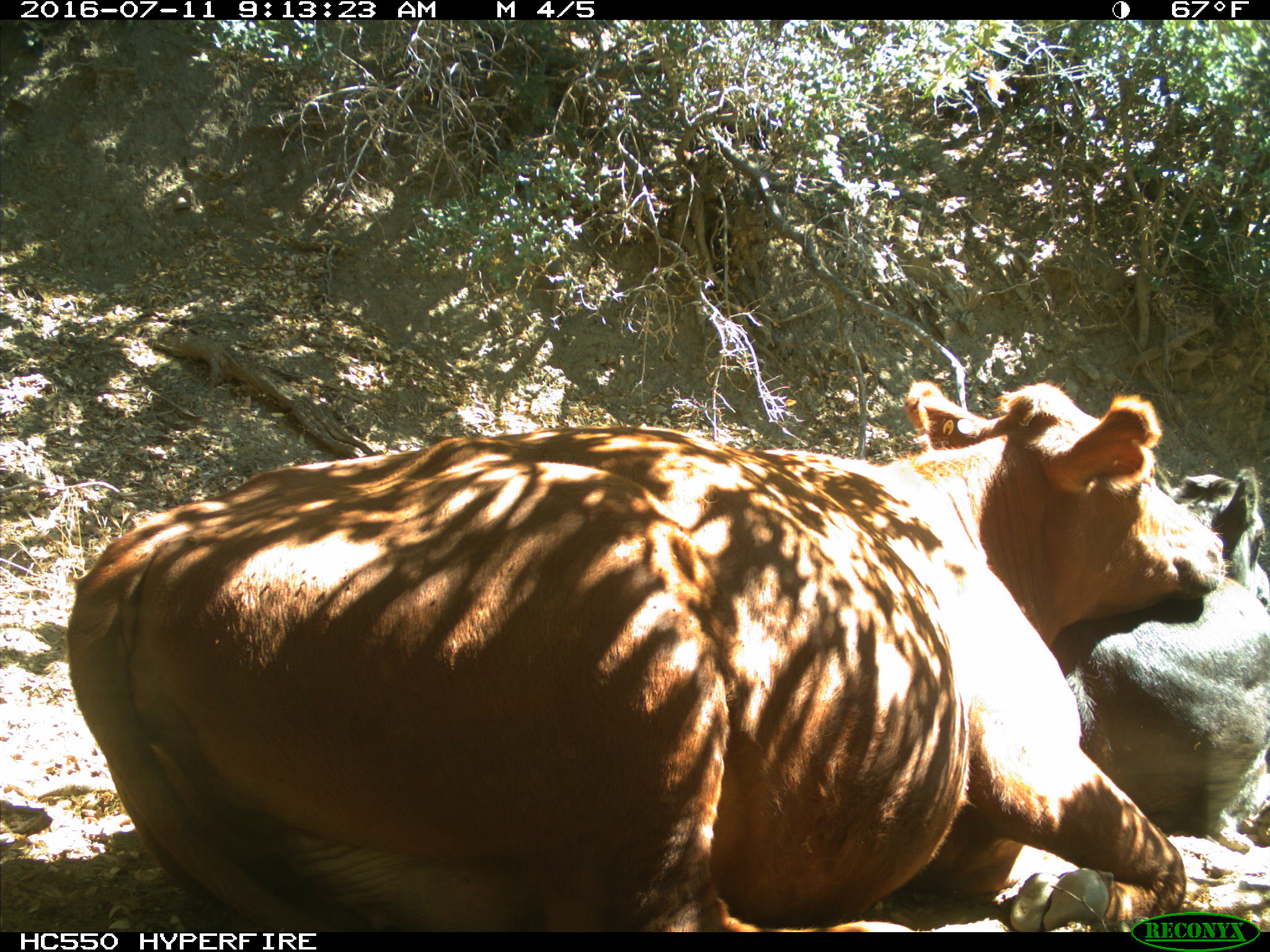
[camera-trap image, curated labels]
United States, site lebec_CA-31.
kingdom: Animalia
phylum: Chordata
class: Mammalia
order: Artiodactyla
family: Bovidae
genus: Bos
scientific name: Bos taurus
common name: domestic cow